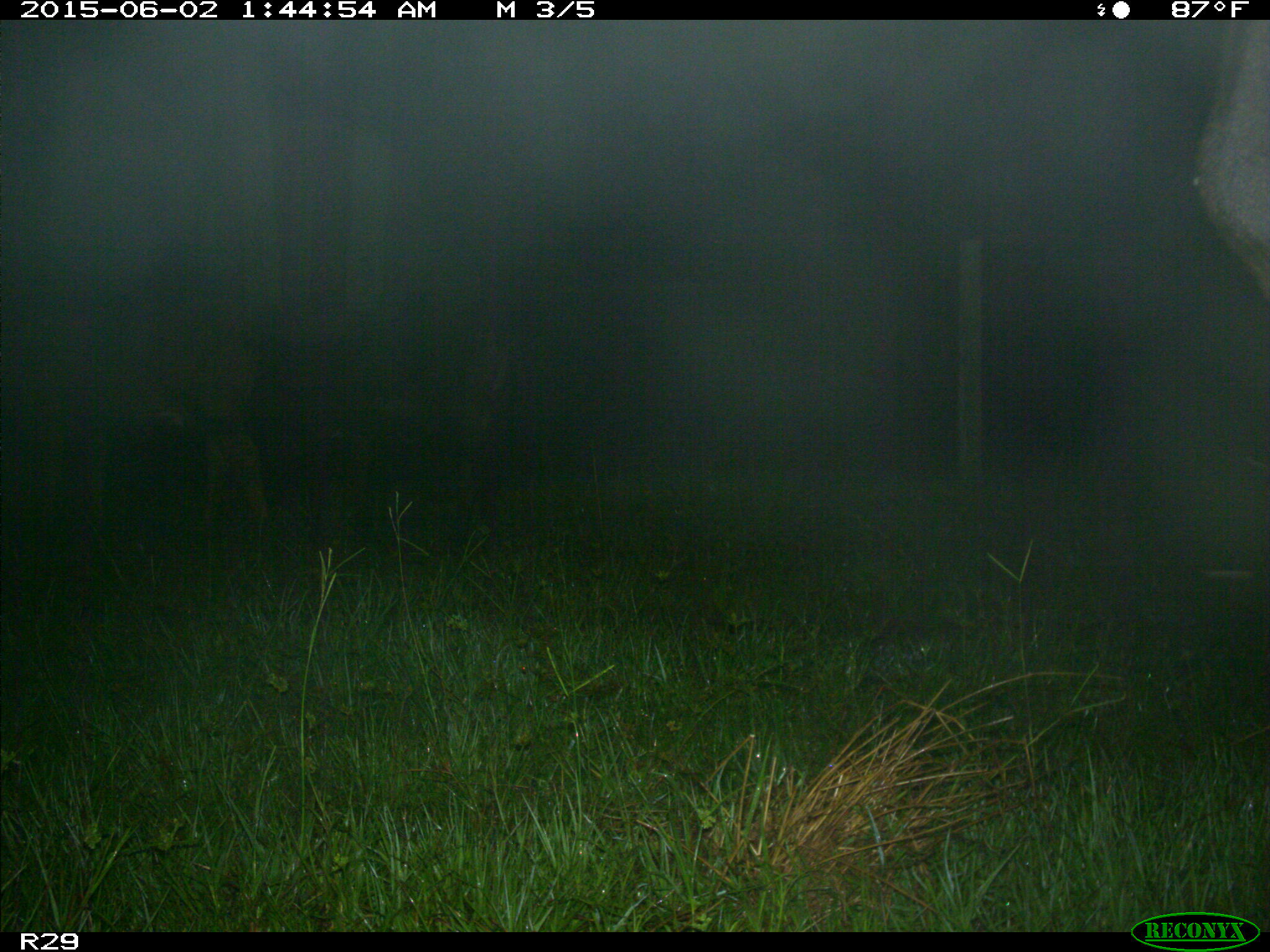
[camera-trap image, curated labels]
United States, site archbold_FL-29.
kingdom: Animalia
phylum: Chordata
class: Mammalia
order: Artiodactyla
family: Bovidae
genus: Bos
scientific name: Bos taurus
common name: domestic cow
Bos taurus (domestic cow).